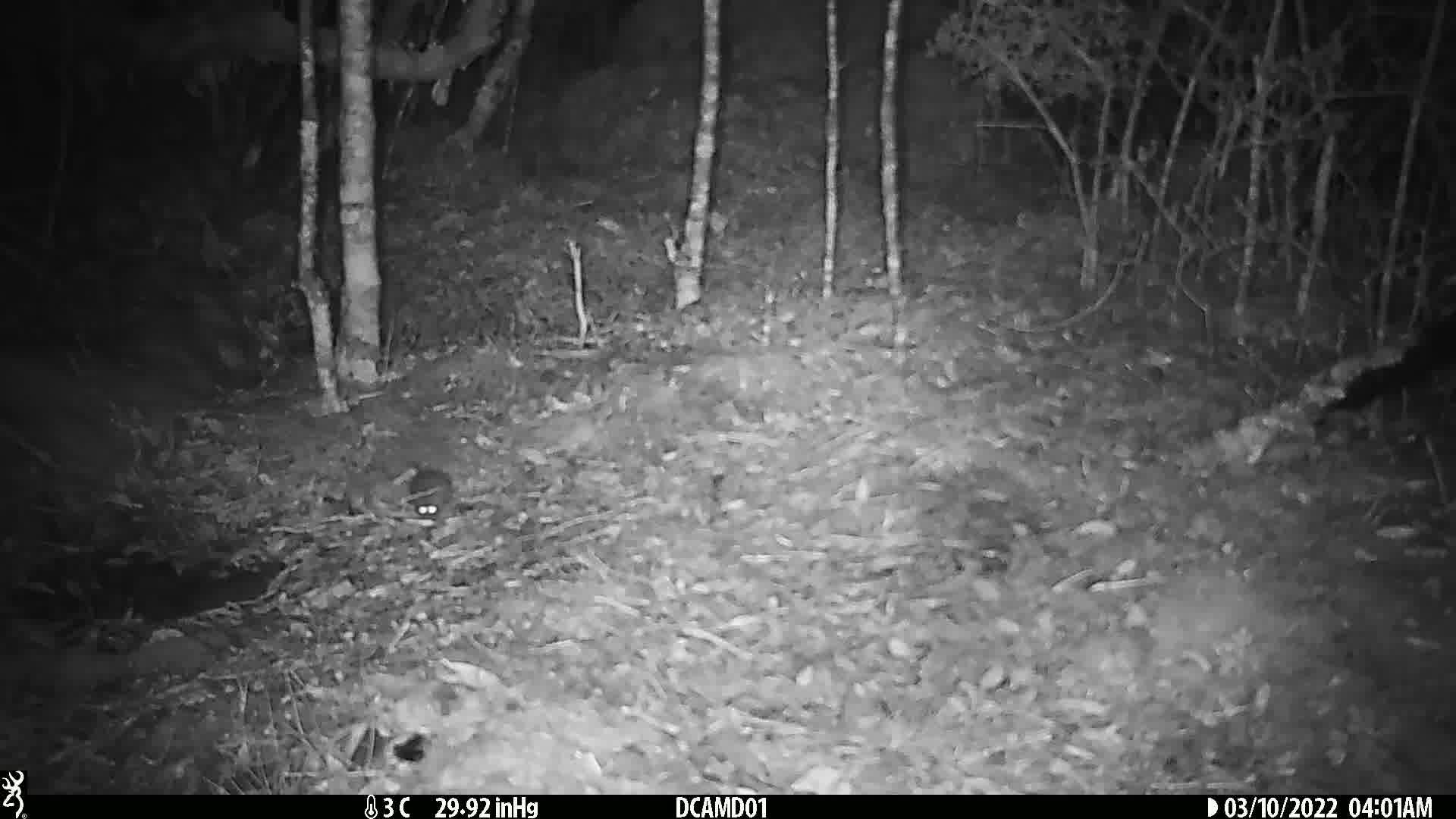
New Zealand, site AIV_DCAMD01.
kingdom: Animalia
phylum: Chordata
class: Mammalia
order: Rodentia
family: Muridae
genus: Mus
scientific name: Mus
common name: mouse